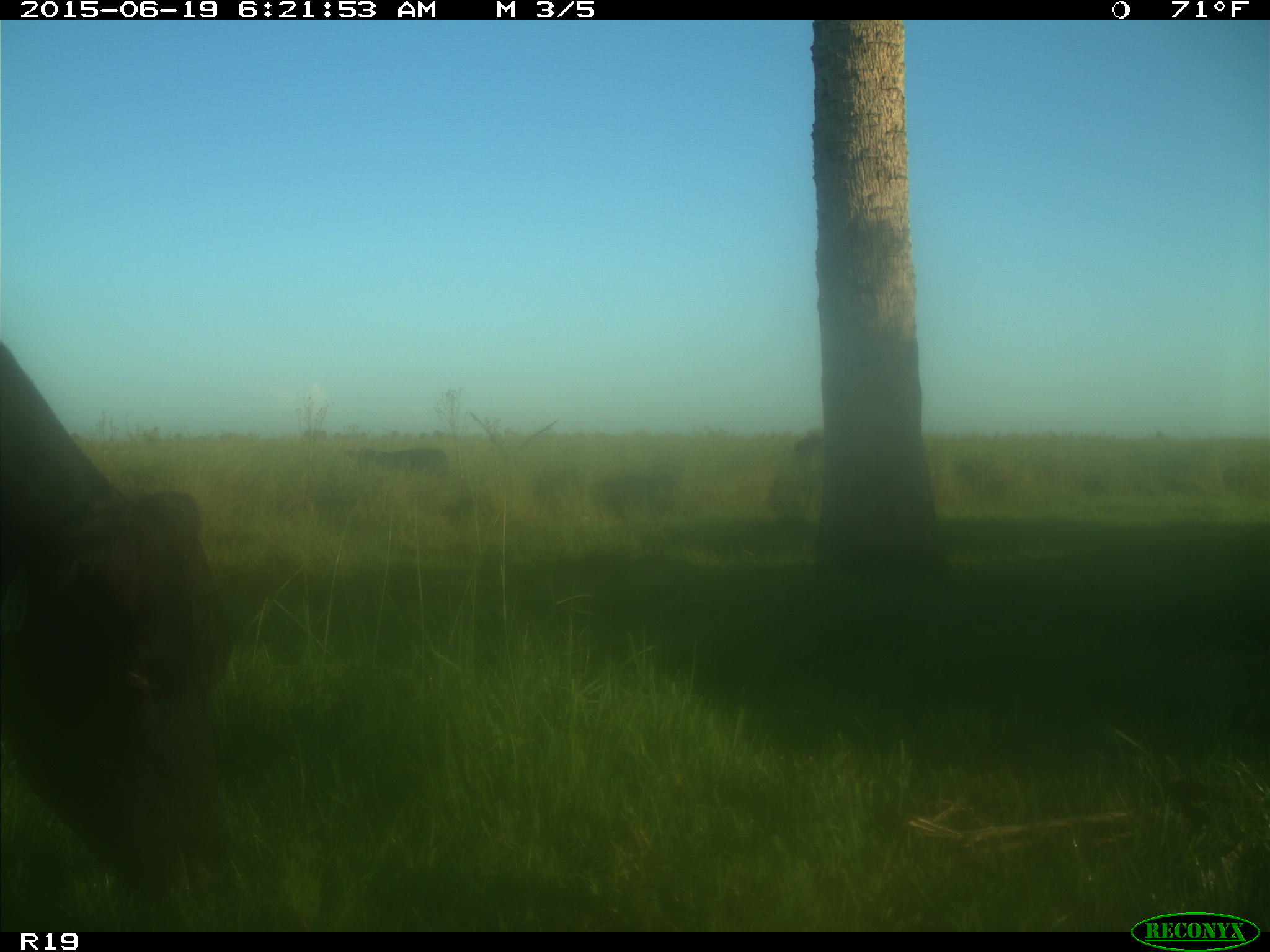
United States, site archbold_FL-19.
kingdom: Animalia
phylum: Chordata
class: Mammalia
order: Artiodactyla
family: Bovidae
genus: Bos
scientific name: Bos taurus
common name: domestic cow